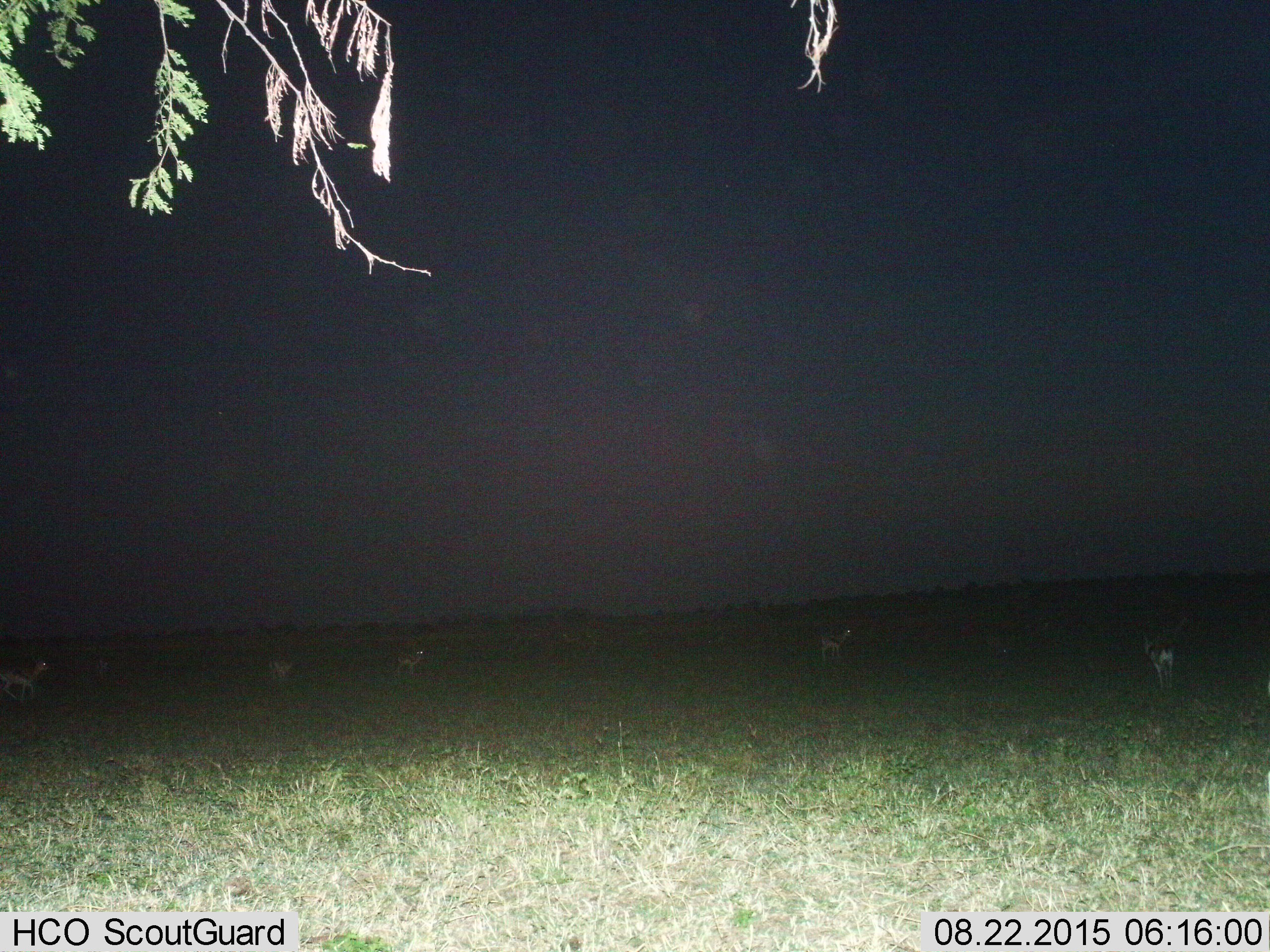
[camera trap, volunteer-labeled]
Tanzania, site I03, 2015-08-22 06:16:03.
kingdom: Animalia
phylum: Chordata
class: Mammalia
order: Artiodactyla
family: Bovidae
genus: Eudorcas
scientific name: Eudorcas thomsonii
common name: thomson's gazelle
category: gazellethomsons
Gazellethomsons (thomson's gazelle) (Eudorcas thomsonii), count 5. Behavior (volunteer vote fractions): standing 70%, resting 0%, moving 50%, interacting 0%. Young present (vote fraction): 0%. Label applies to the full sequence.